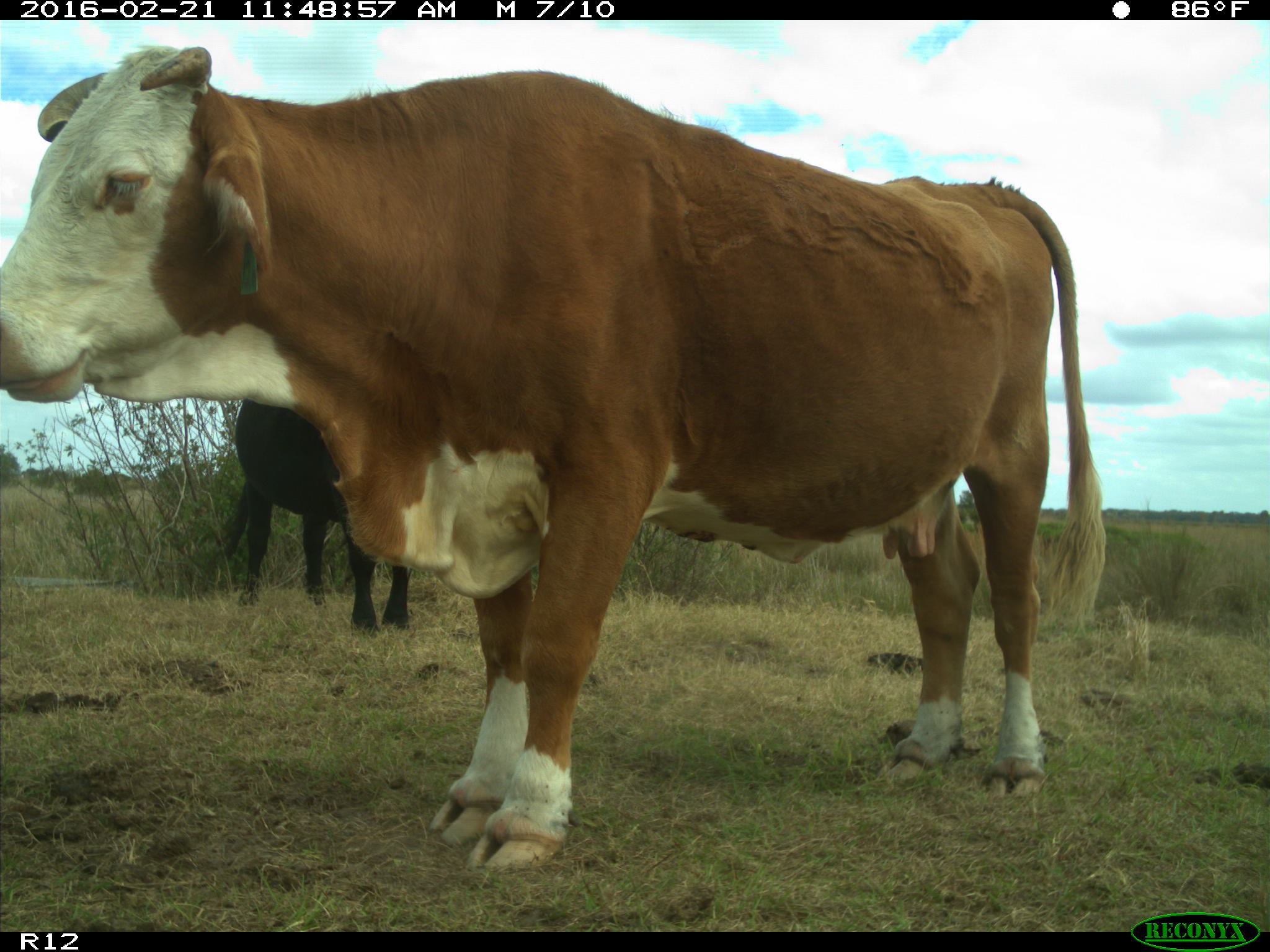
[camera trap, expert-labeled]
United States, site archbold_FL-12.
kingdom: Animalia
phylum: Chordata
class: Mammalia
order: Artiodactyla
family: Bovidae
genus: Bos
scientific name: Bos taurus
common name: domestic cow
Bos taurus (domestic cow).